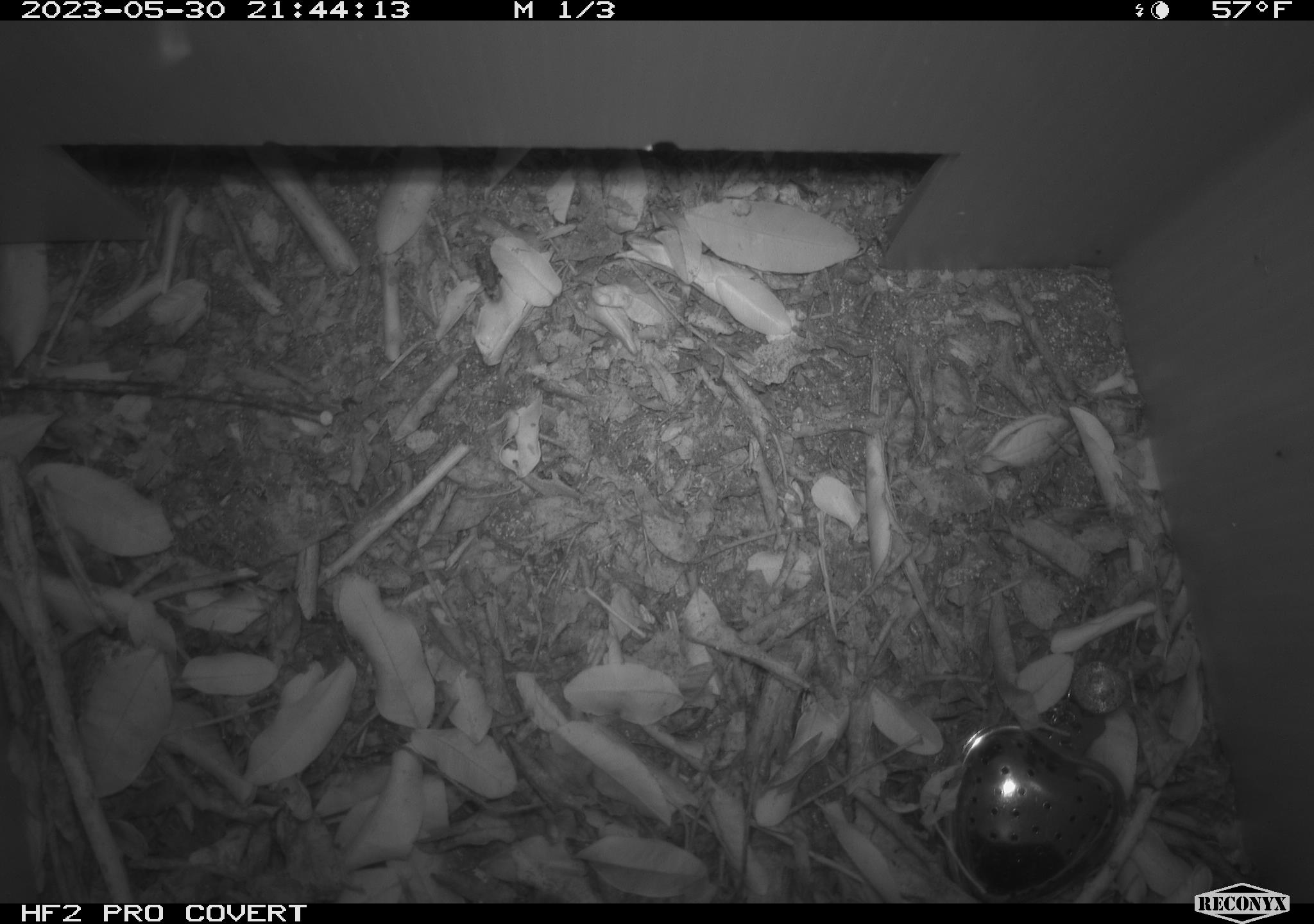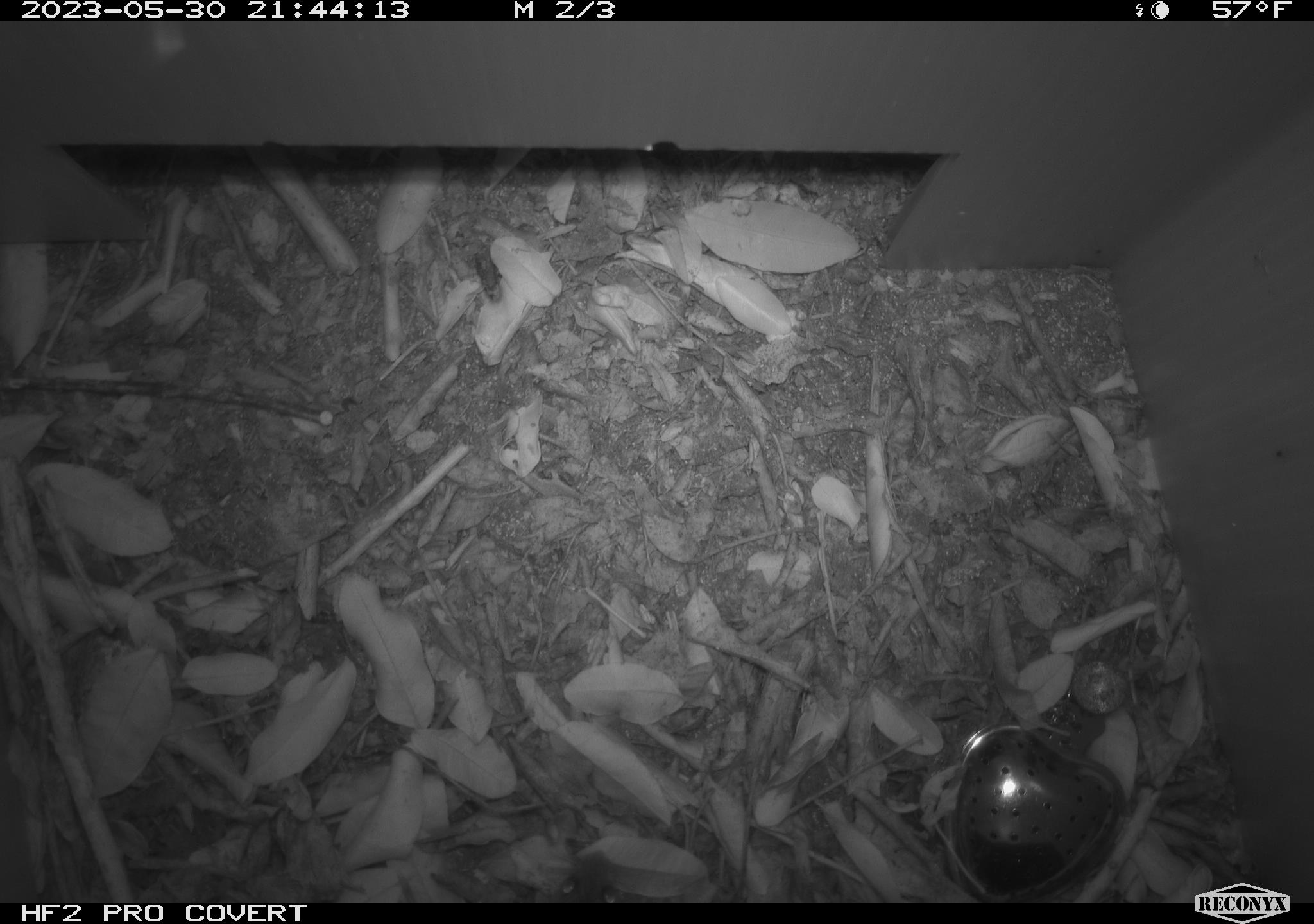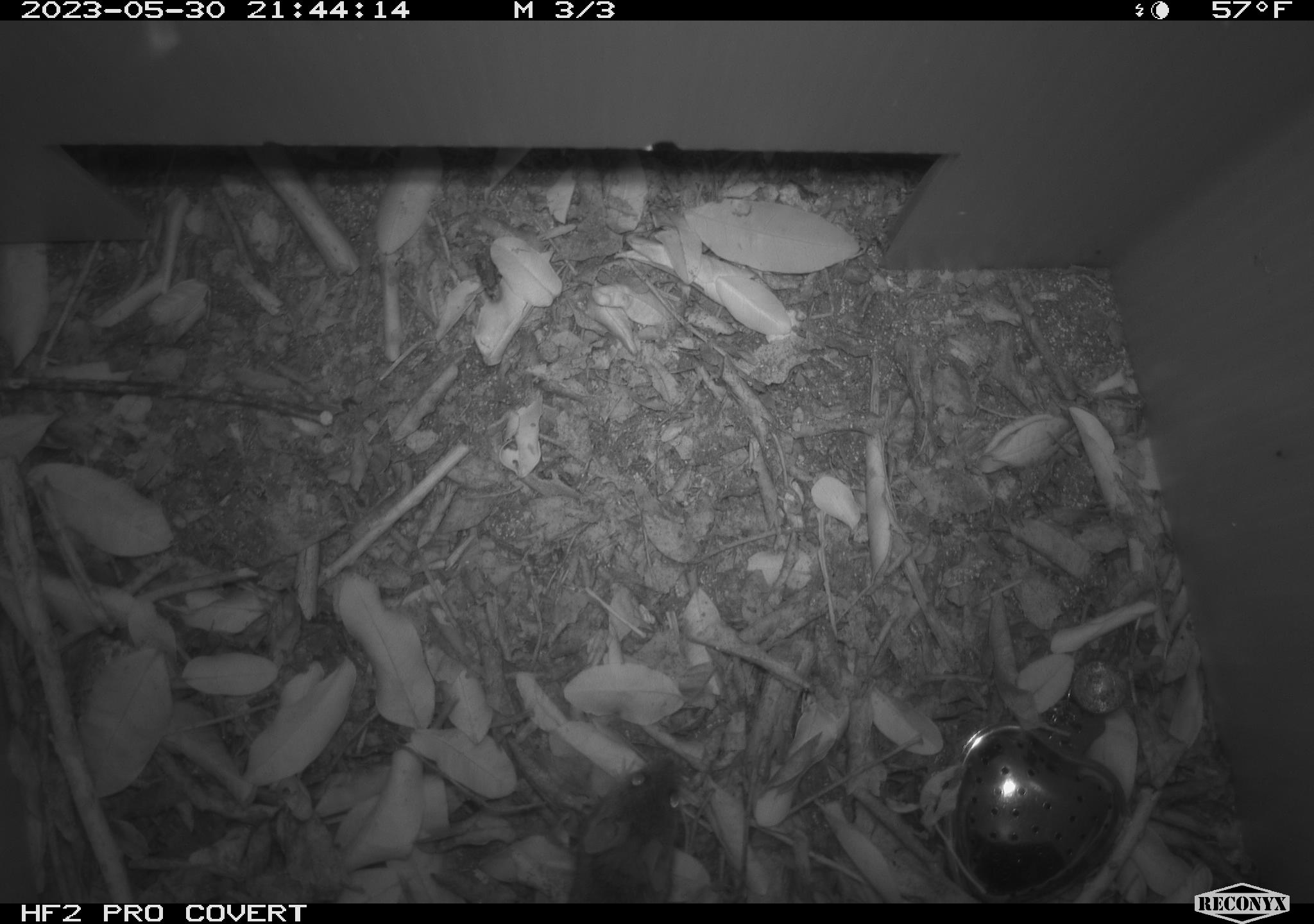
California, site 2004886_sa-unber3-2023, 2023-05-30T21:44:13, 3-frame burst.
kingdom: Animalia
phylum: Chordata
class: Mammalia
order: Rodentia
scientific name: Rodentia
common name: mouse species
Mouse species (Rodentia).